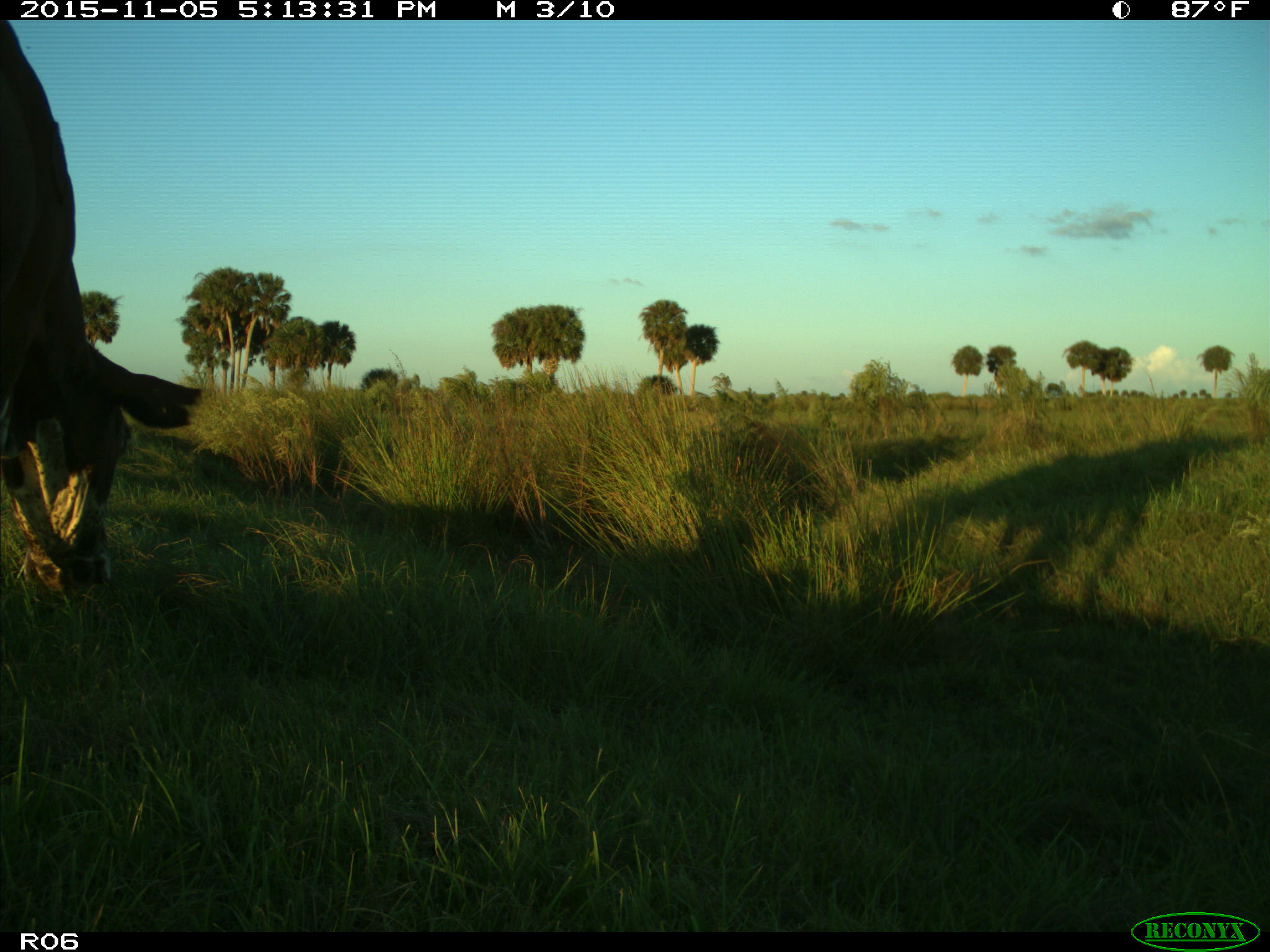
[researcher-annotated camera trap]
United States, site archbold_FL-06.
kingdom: Animalia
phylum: Chordata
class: Mammalia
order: Artiodactyla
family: Bovidae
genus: Bos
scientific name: Bos taurus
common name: domestic cow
Bos taurus (domestic cow).